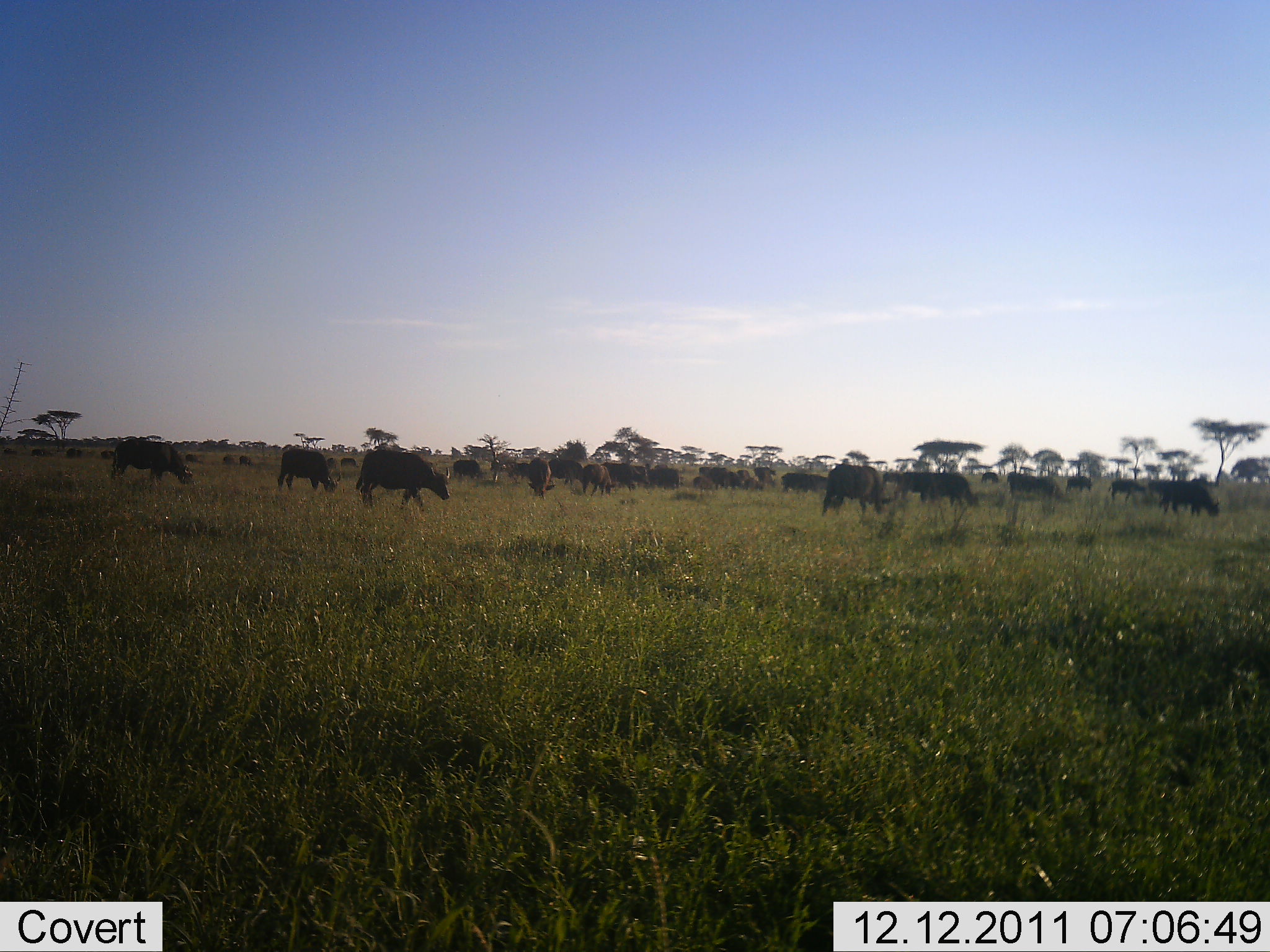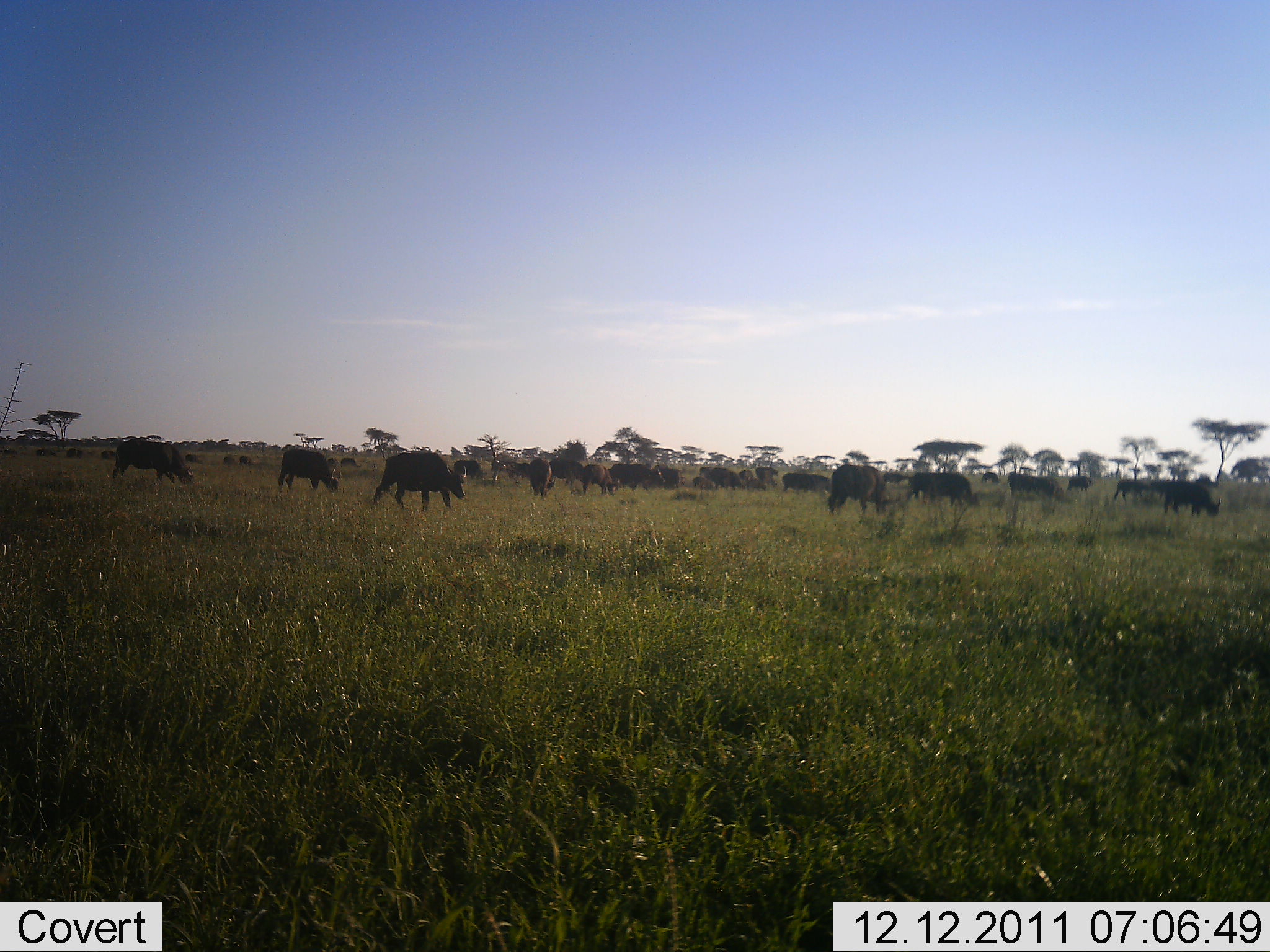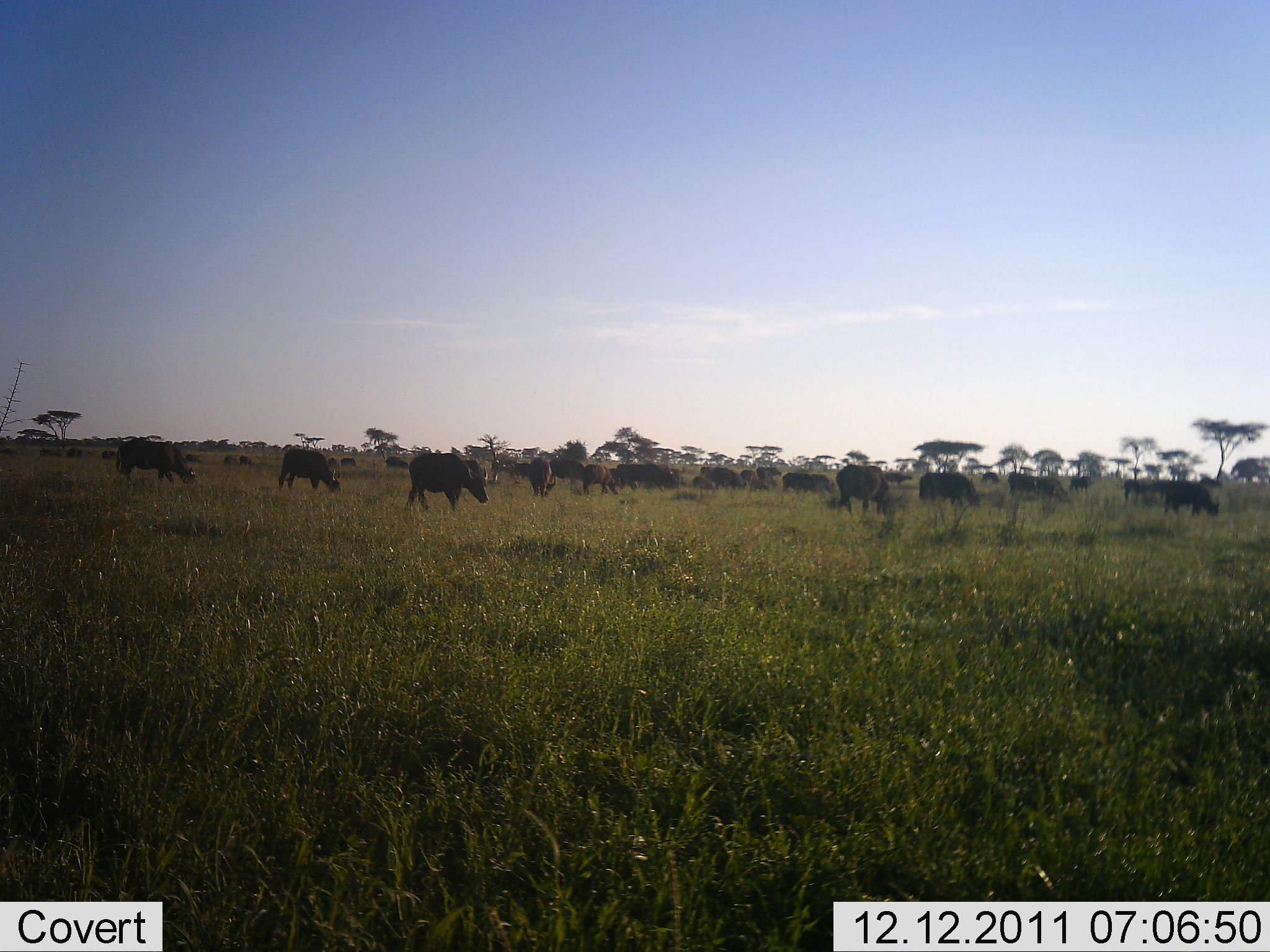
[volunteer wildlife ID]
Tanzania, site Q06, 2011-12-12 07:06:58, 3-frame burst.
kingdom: Animalia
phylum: Chordata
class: Mammalia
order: Artiodactyla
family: Bovidae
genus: Syncerus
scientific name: Syncerus caffer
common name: cape buffalo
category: buffalo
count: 11-50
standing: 18%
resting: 0%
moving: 82%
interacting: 0%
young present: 9%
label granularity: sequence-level